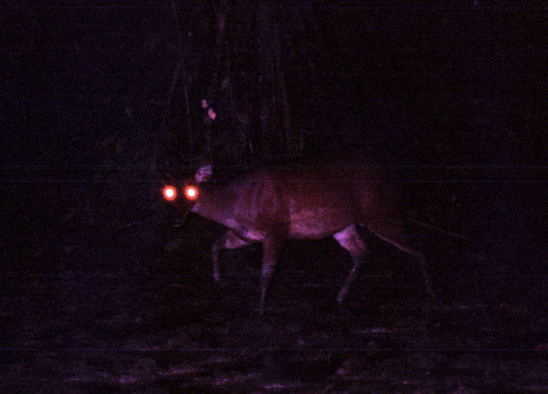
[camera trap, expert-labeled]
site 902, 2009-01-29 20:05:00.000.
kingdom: Animalia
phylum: Chordata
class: Mammalia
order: Artiodactyla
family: Cervidae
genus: Mazama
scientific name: Mazama americana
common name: red brocket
Mazama americana (red brocket).